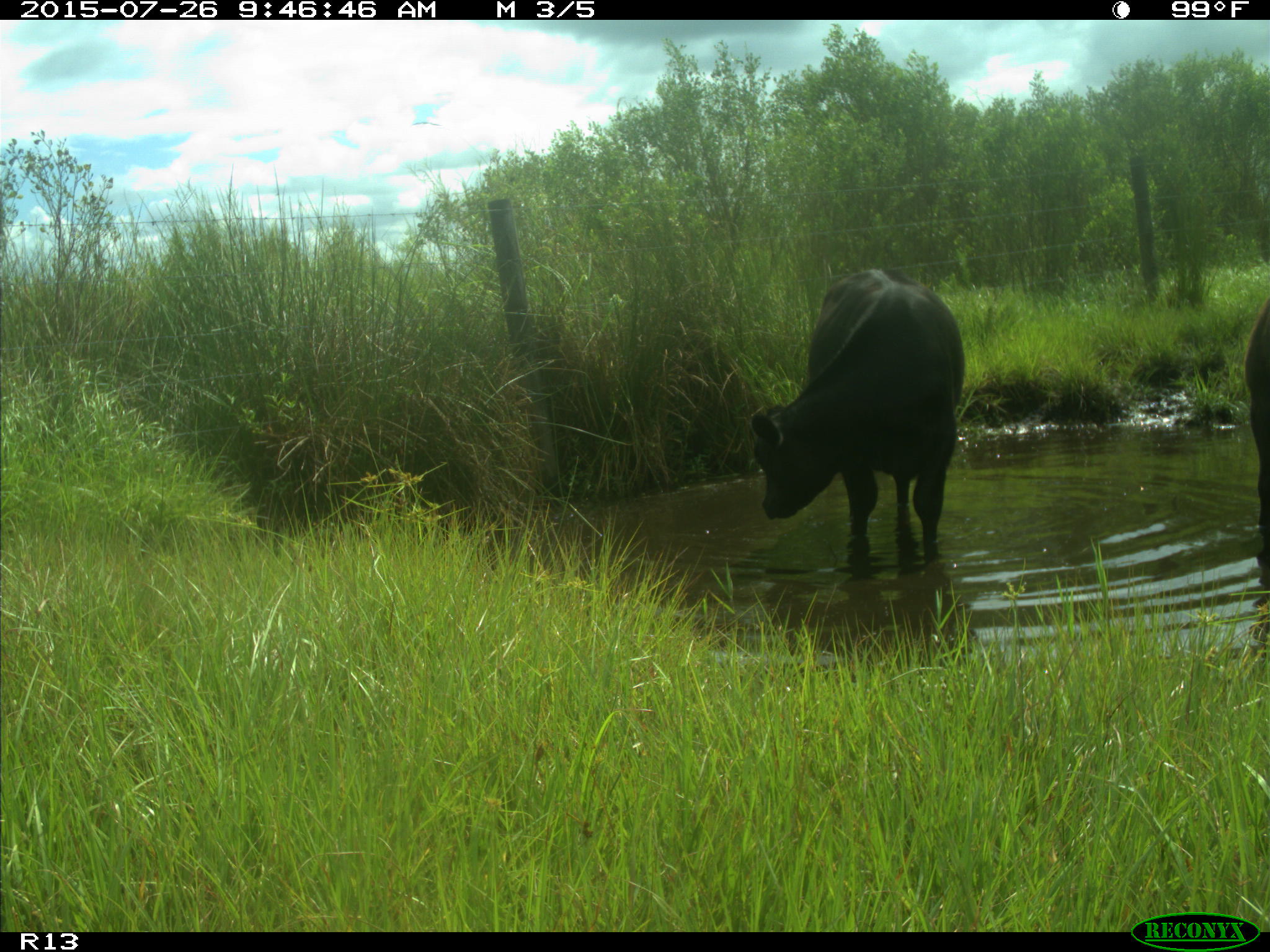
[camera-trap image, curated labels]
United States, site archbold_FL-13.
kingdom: Animalia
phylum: Chordata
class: Mammalia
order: Artiodactyla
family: Bovidae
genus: Bos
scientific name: Bos taurus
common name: domestic cow